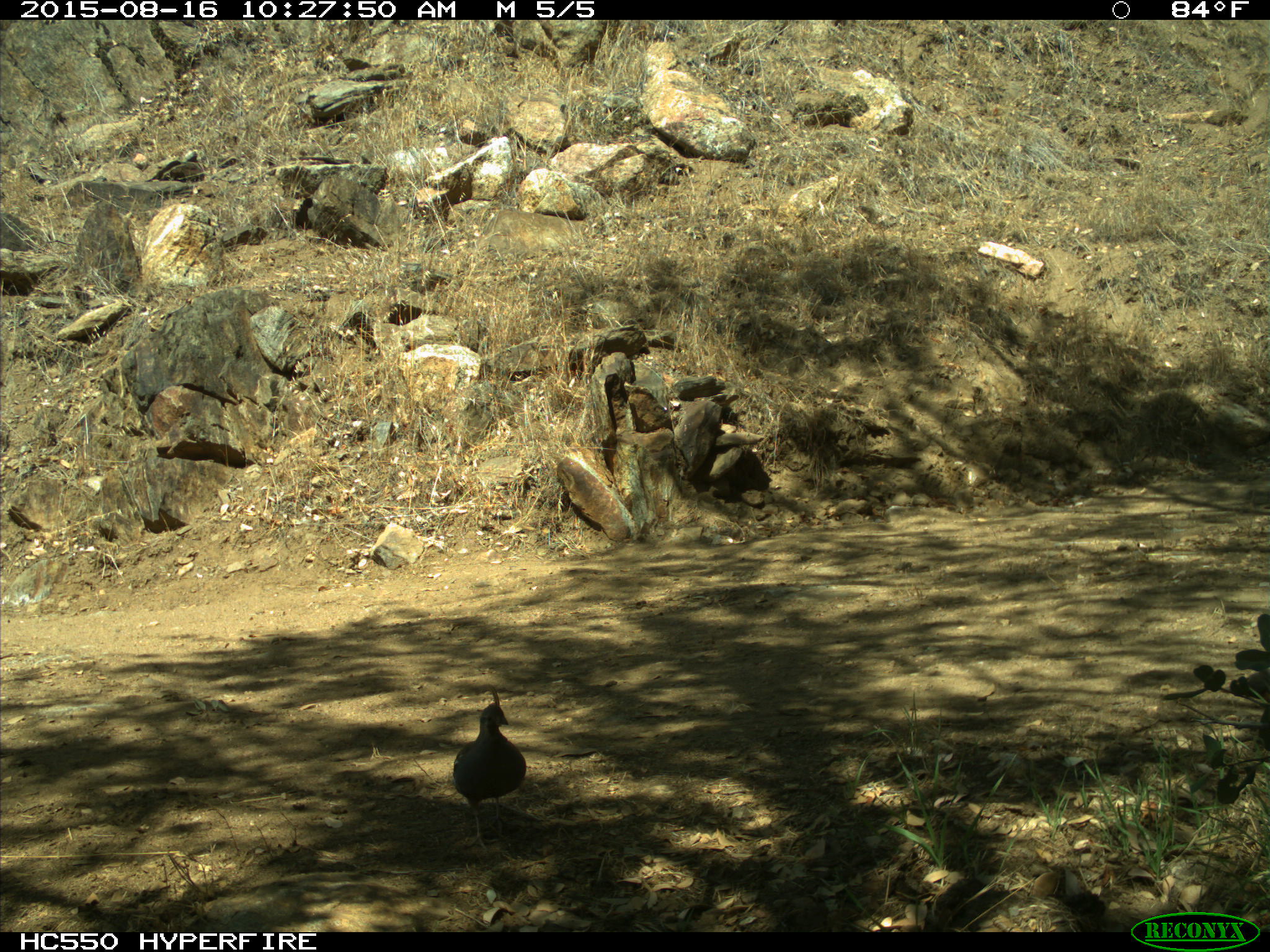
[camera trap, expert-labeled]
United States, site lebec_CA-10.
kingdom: Animalia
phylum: Chordata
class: Aves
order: Galliformes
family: Odontophoridae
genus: Callipepla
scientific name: Callipepla californica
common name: california quail